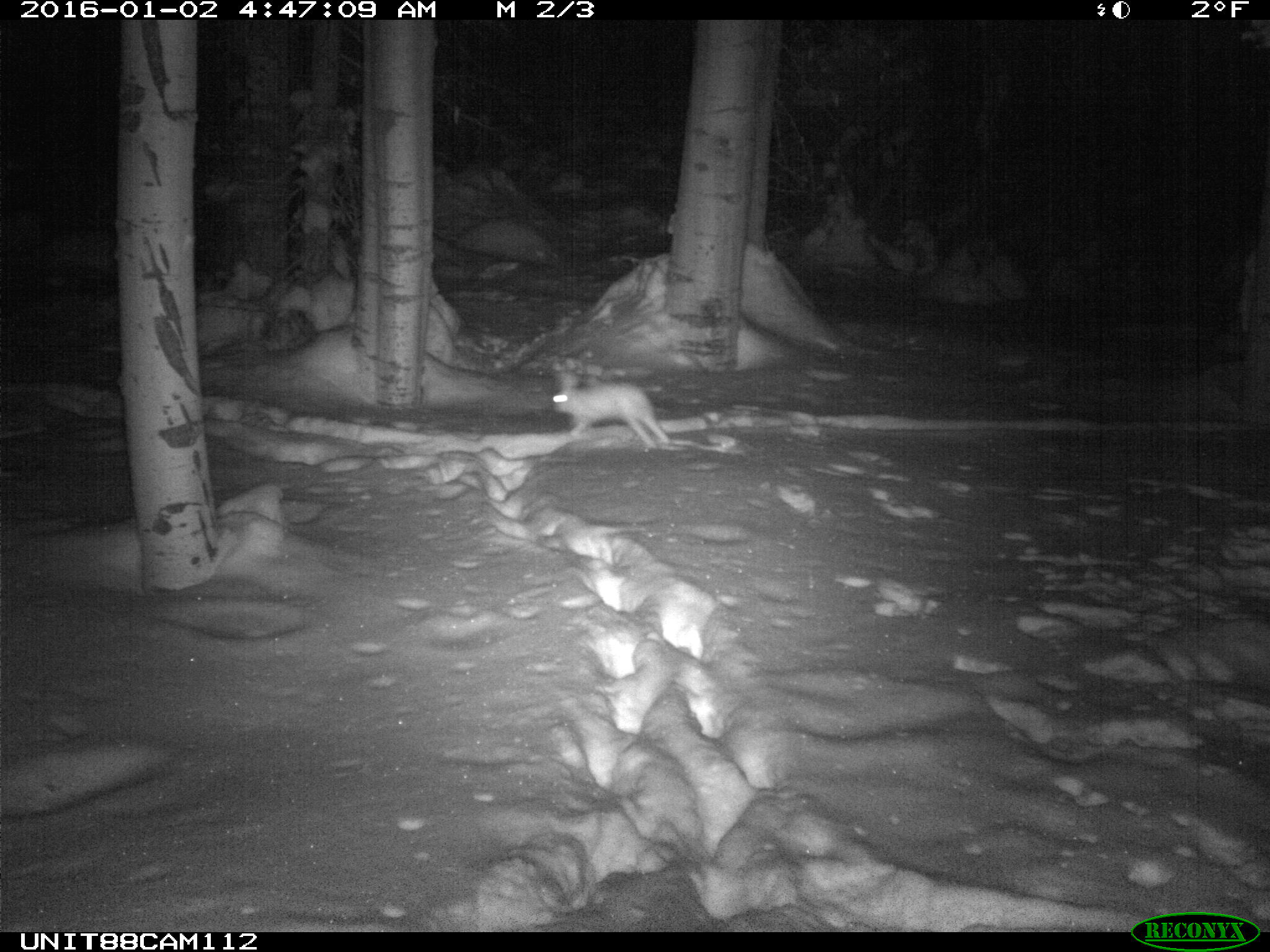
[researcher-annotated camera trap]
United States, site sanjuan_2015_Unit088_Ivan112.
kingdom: Animalia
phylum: Chordata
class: Mammalia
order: Lagomorpha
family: Leporidae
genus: Lepus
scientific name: Lepus americanus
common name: snowshoe hare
Lepus americanus (snowshoe hare).